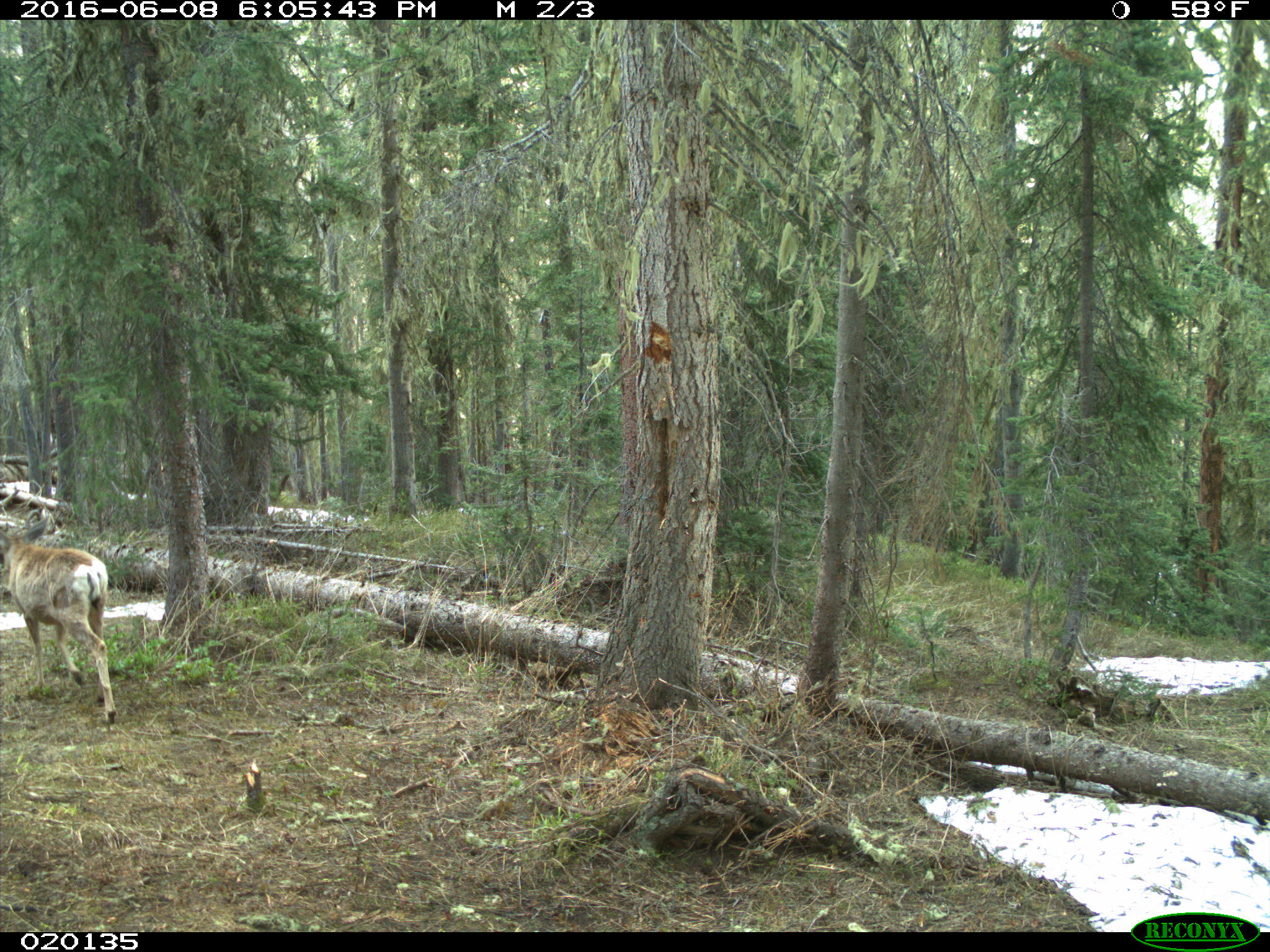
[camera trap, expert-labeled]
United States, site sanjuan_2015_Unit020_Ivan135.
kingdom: Animalia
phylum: Chordata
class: Mammalia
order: Artiodactyla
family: Cervidae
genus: Odocoileus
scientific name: Odocoileus hemionus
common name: mule deer